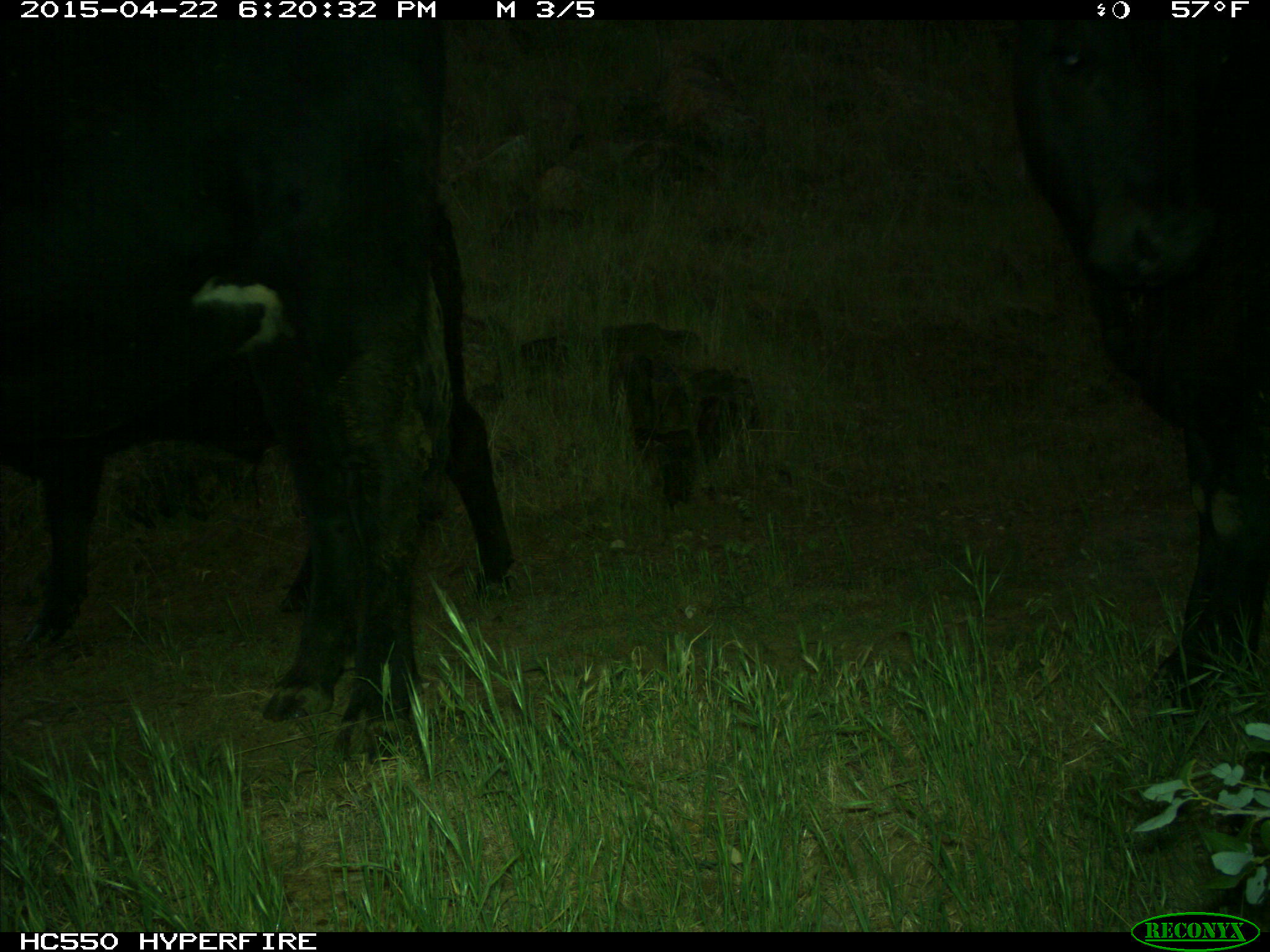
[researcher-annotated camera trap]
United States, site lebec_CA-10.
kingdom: Animalia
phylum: Chordata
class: Mammalia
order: Artiodactyla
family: Bovidae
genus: Bos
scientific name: Bos taurus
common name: domestic cow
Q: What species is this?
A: Bos taurus (domestic cow).